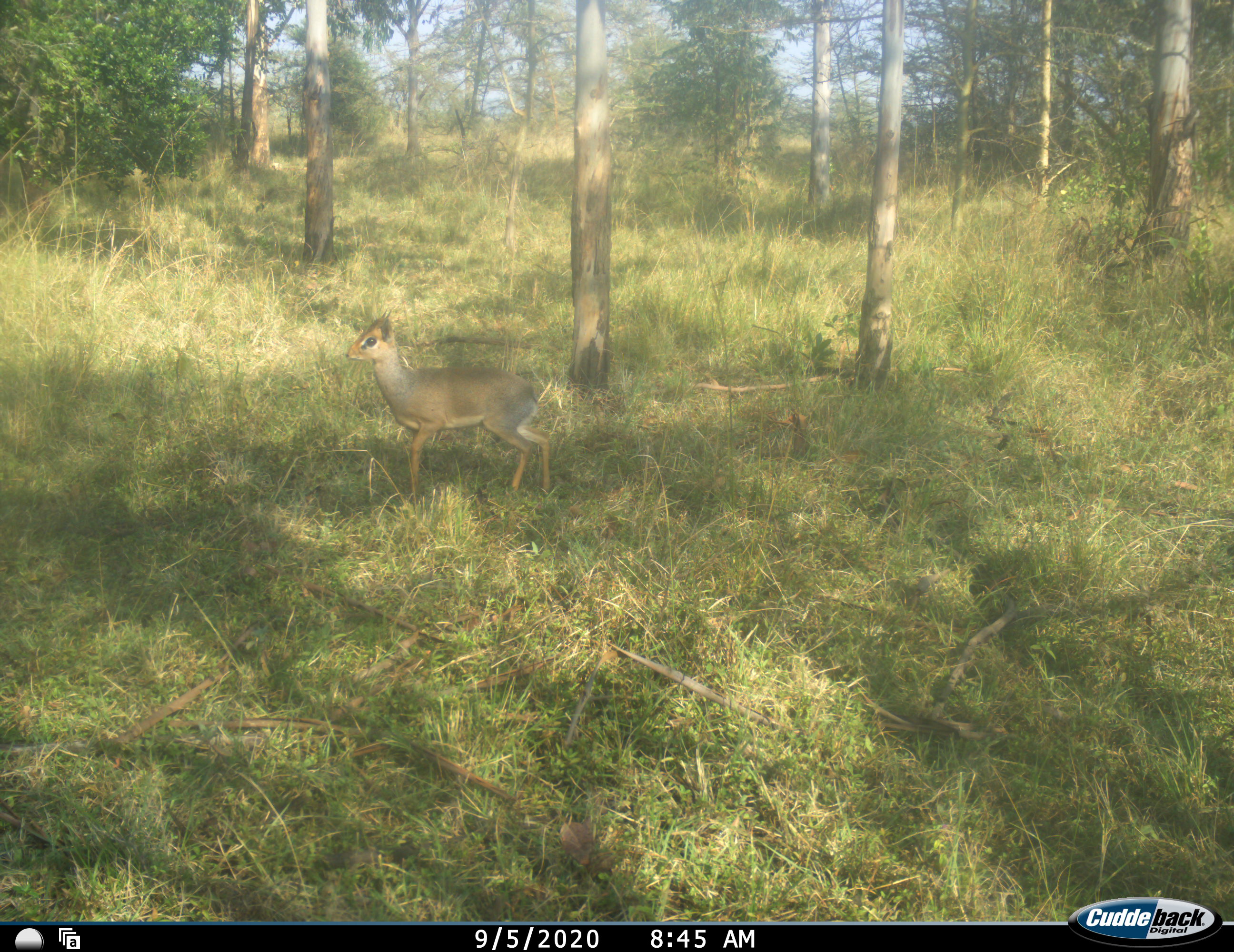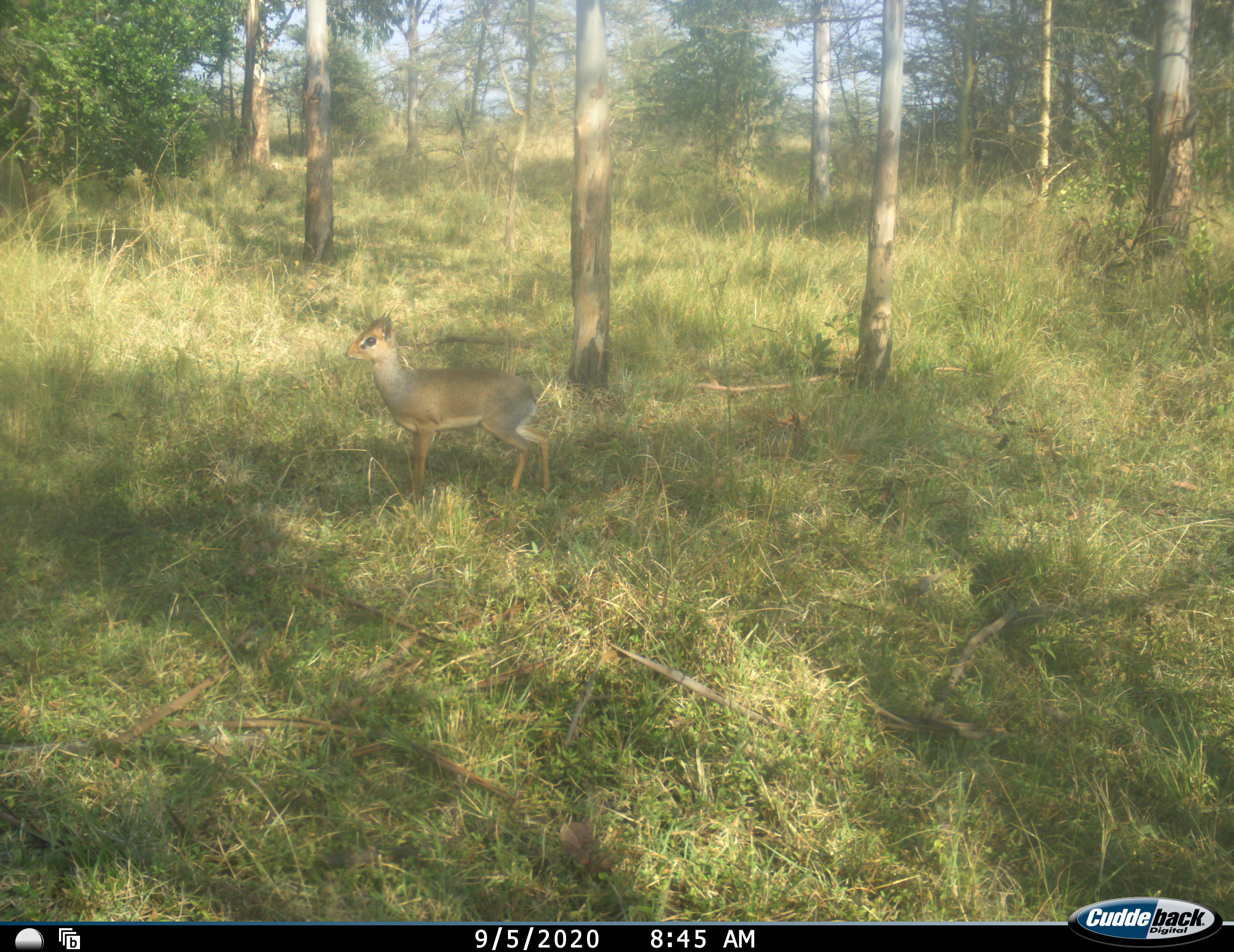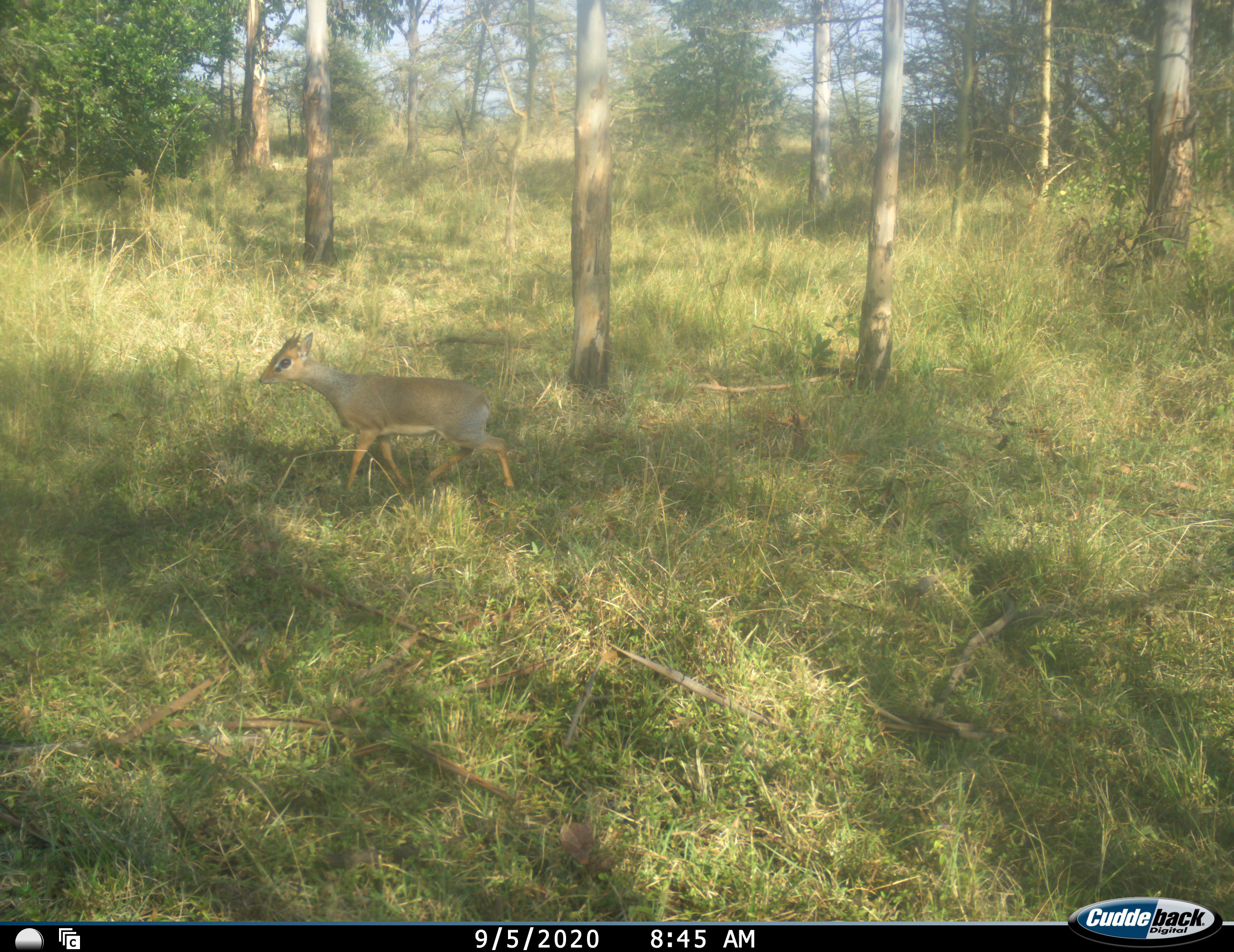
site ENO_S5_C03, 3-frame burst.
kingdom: Animalia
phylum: Chordata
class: Mammalia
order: Artiodactyla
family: Bovidae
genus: Madoqua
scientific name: Madoqua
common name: dik-dik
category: dikdik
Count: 1.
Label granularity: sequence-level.